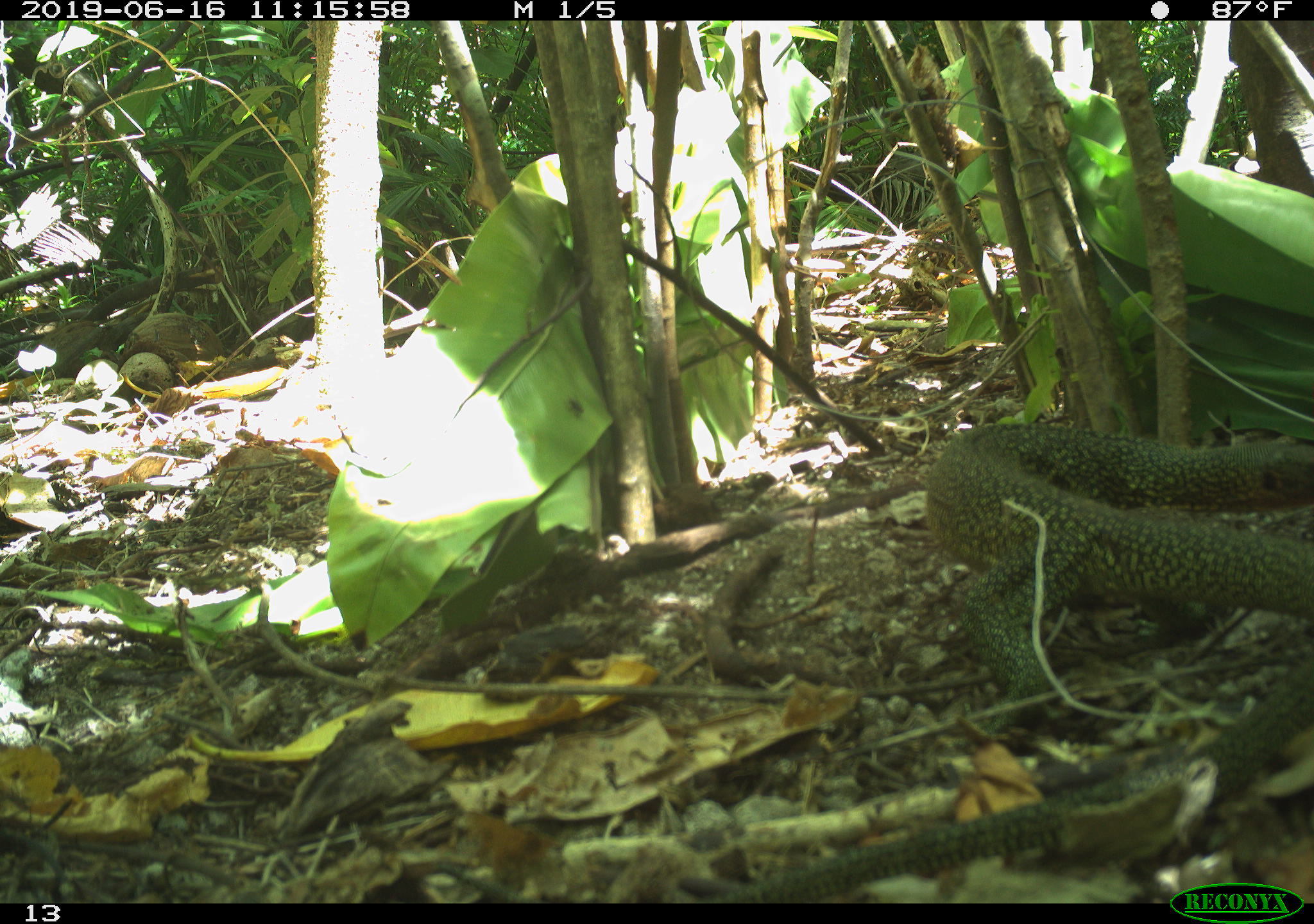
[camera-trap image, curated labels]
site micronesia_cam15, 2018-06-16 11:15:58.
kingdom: Animalia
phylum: Chordata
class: Reptilia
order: Squamata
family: Varanidae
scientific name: Varanidae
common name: monitor lizard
Monitor lizard (Varanidae).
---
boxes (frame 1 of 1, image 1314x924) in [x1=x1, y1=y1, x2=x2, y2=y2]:
monitor lizard: [x1=709, y1=412, x2=1314, y2=882]